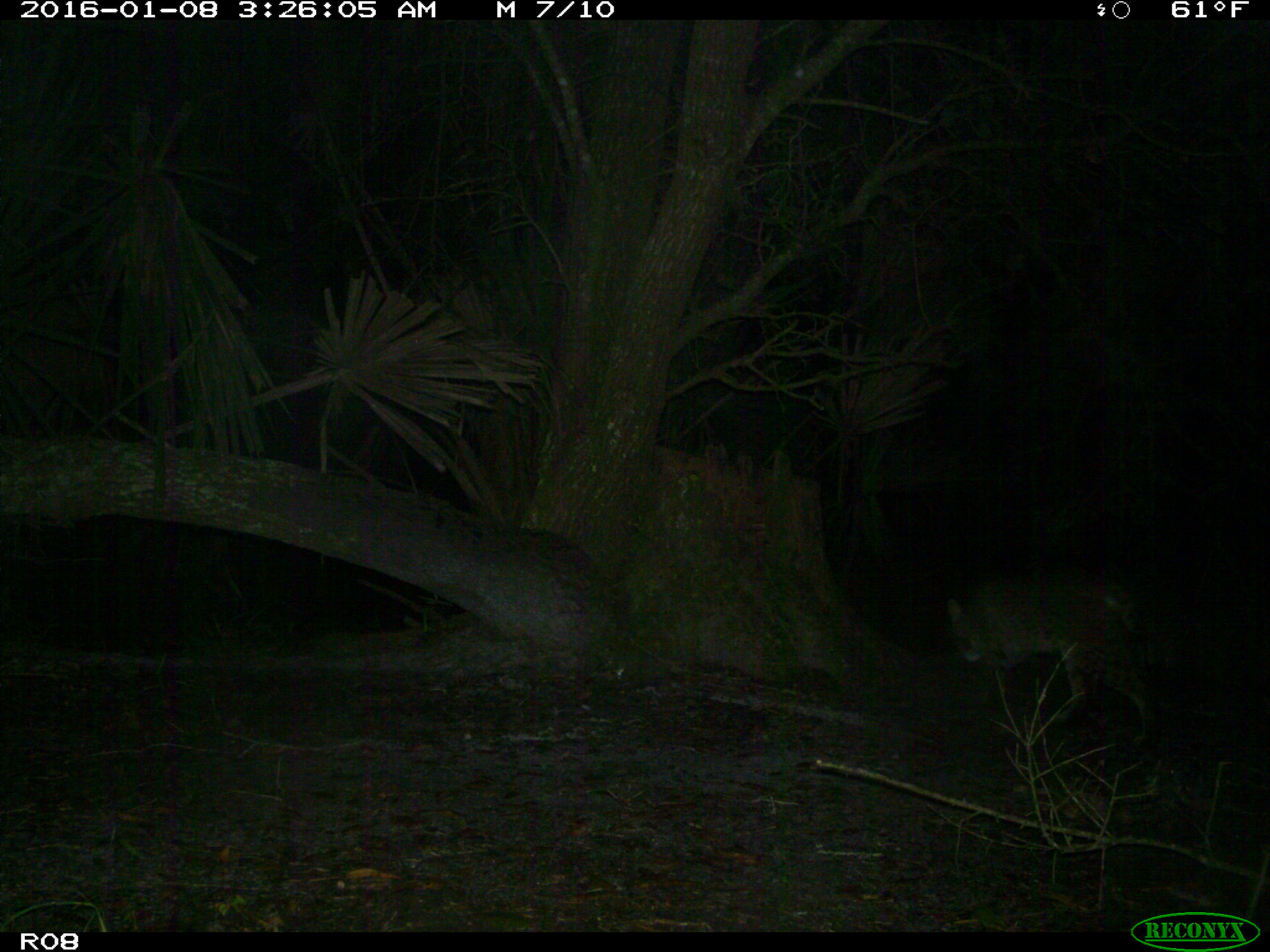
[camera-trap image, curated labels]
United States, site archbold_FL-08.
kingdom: Animalia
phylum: Chordata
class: Mammalia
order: Carnivora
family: Felidae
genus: Lynx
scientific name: Lynx rufus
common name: bobcat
Lynx rufus (bobcat).